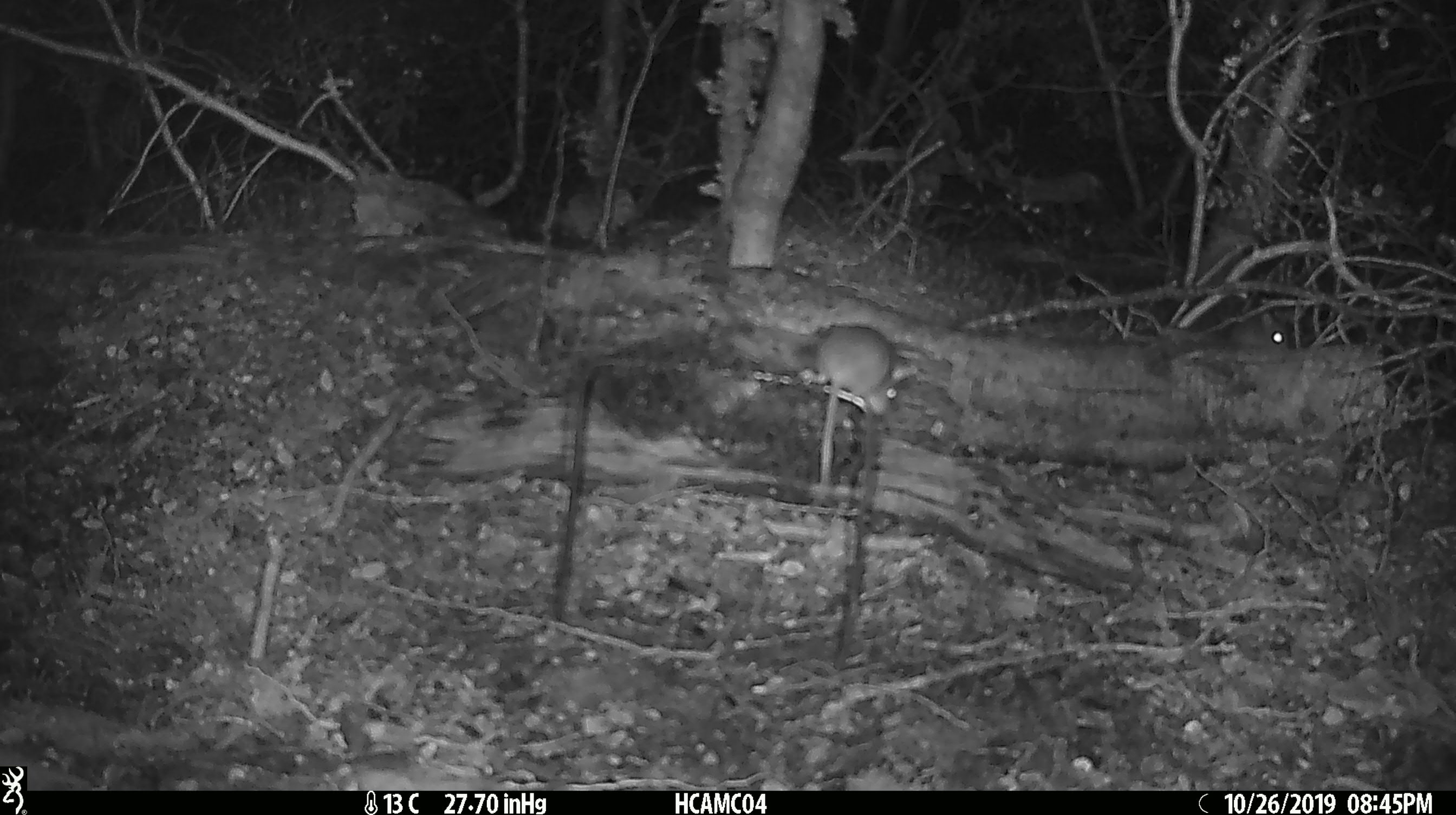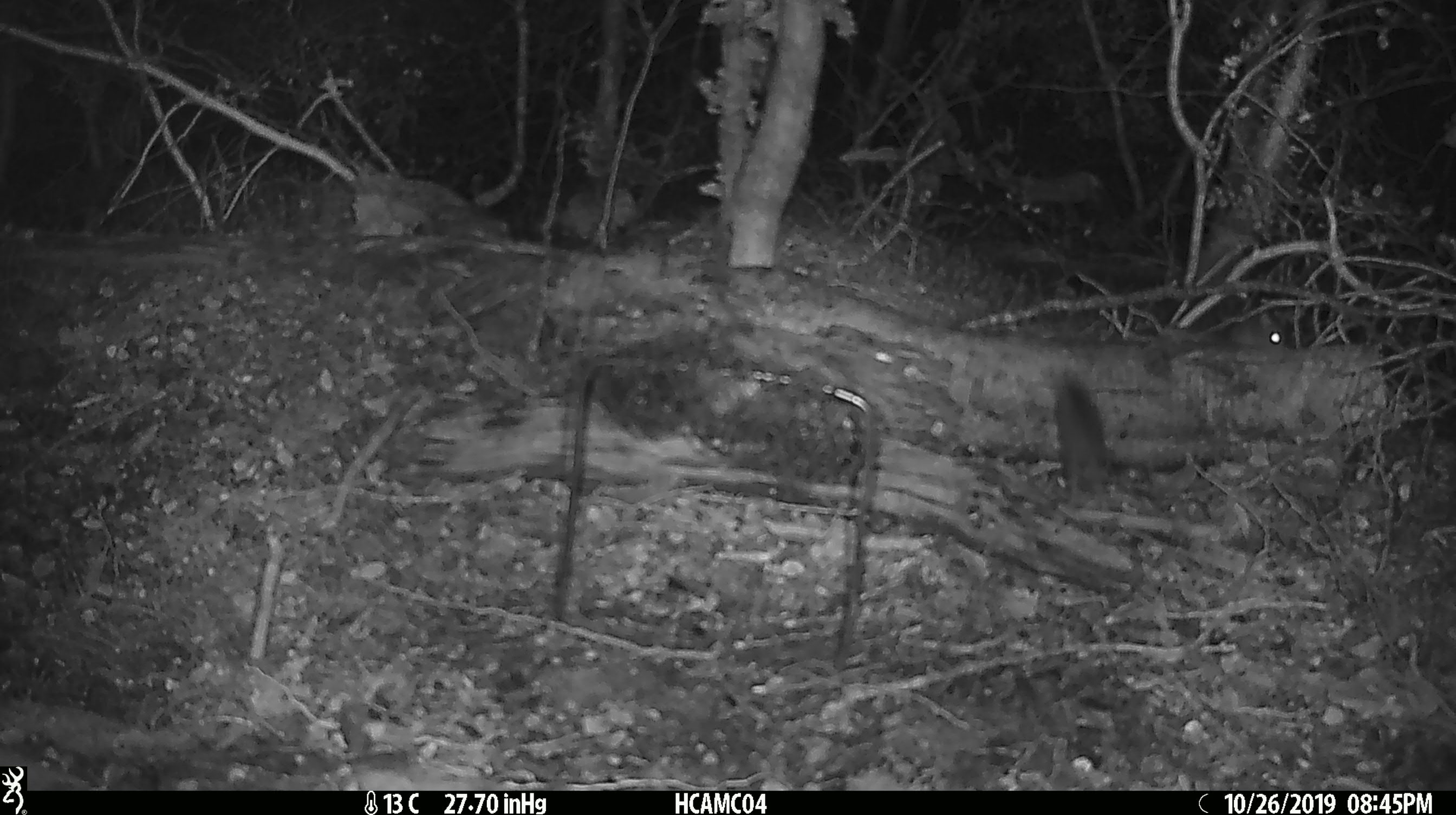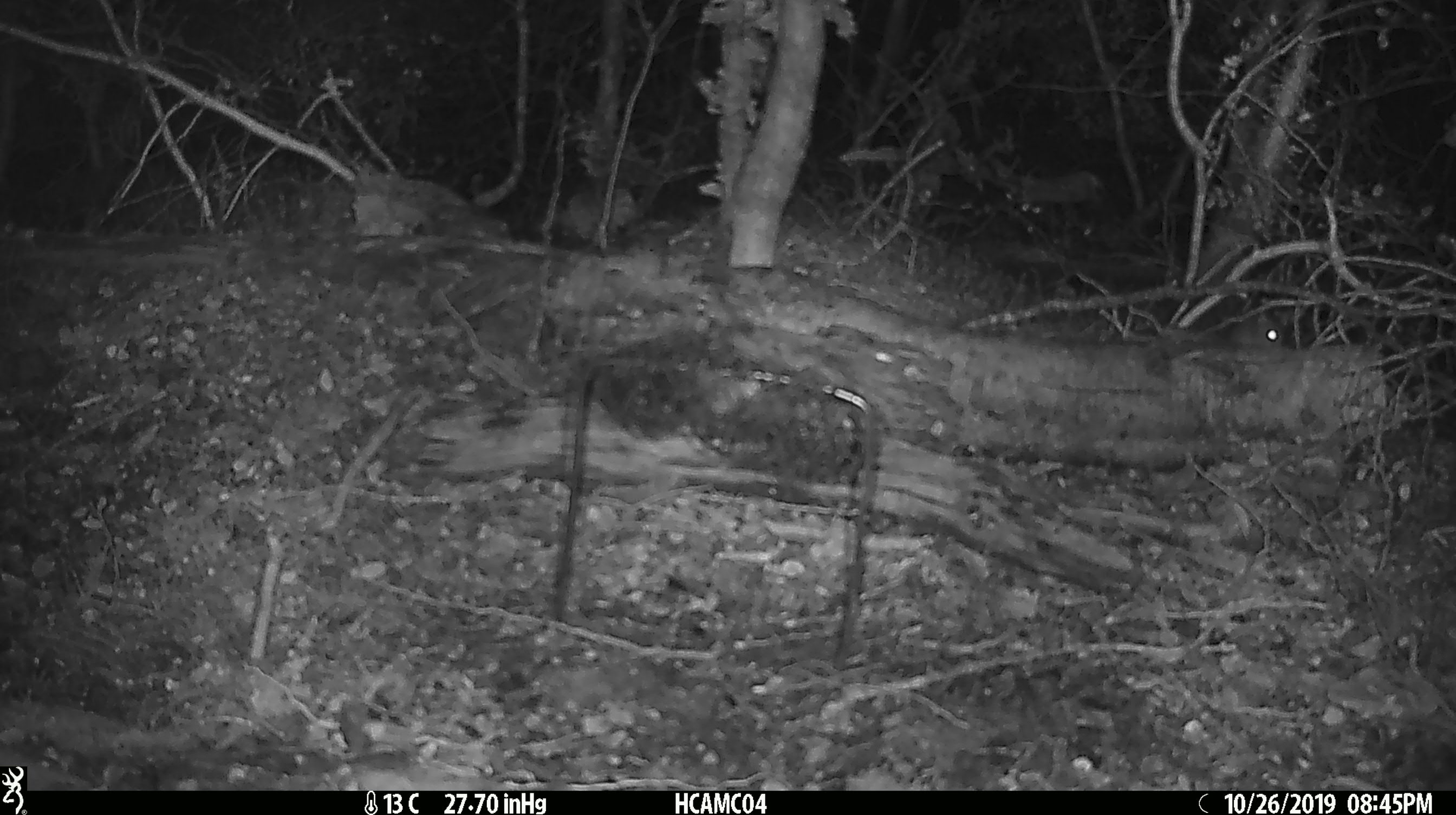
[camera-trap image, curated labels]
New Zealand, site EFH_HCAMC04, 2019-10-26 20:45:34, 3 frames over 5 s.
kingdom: Animalia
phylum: Chordata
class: Mammalia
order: Rodentia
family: Muridae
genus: Mus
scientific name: Mus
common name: mouse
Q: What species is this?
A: Mouse (Mus).